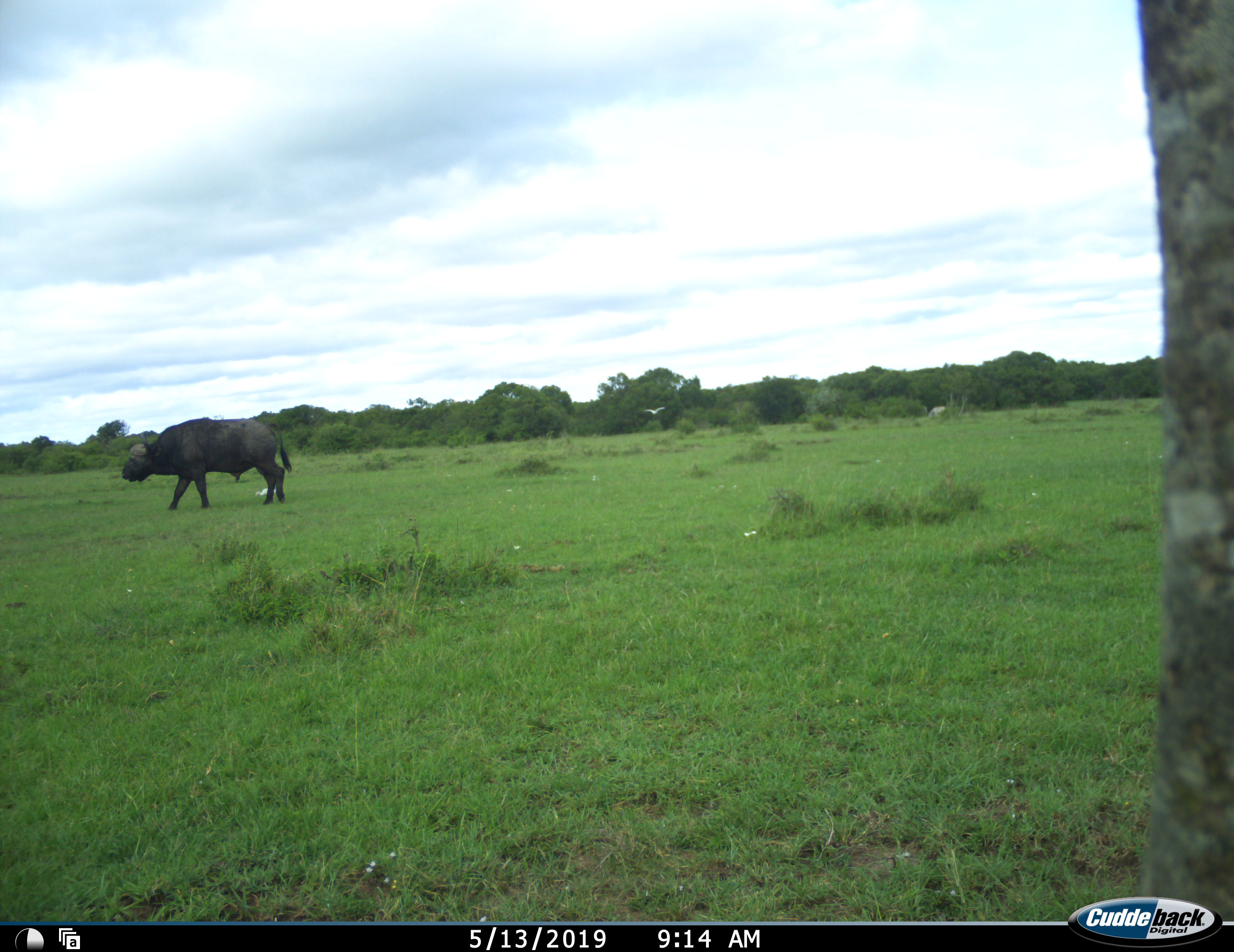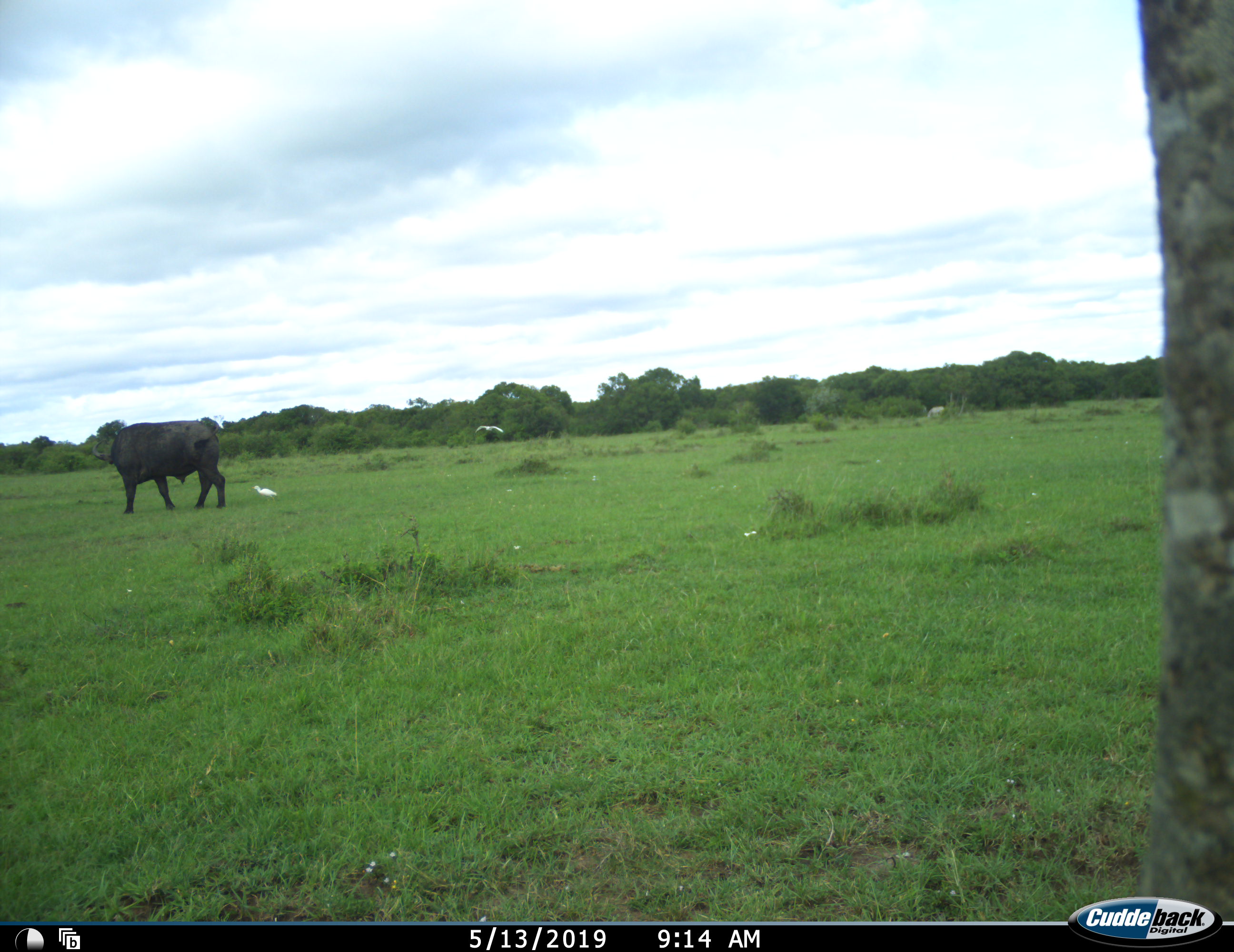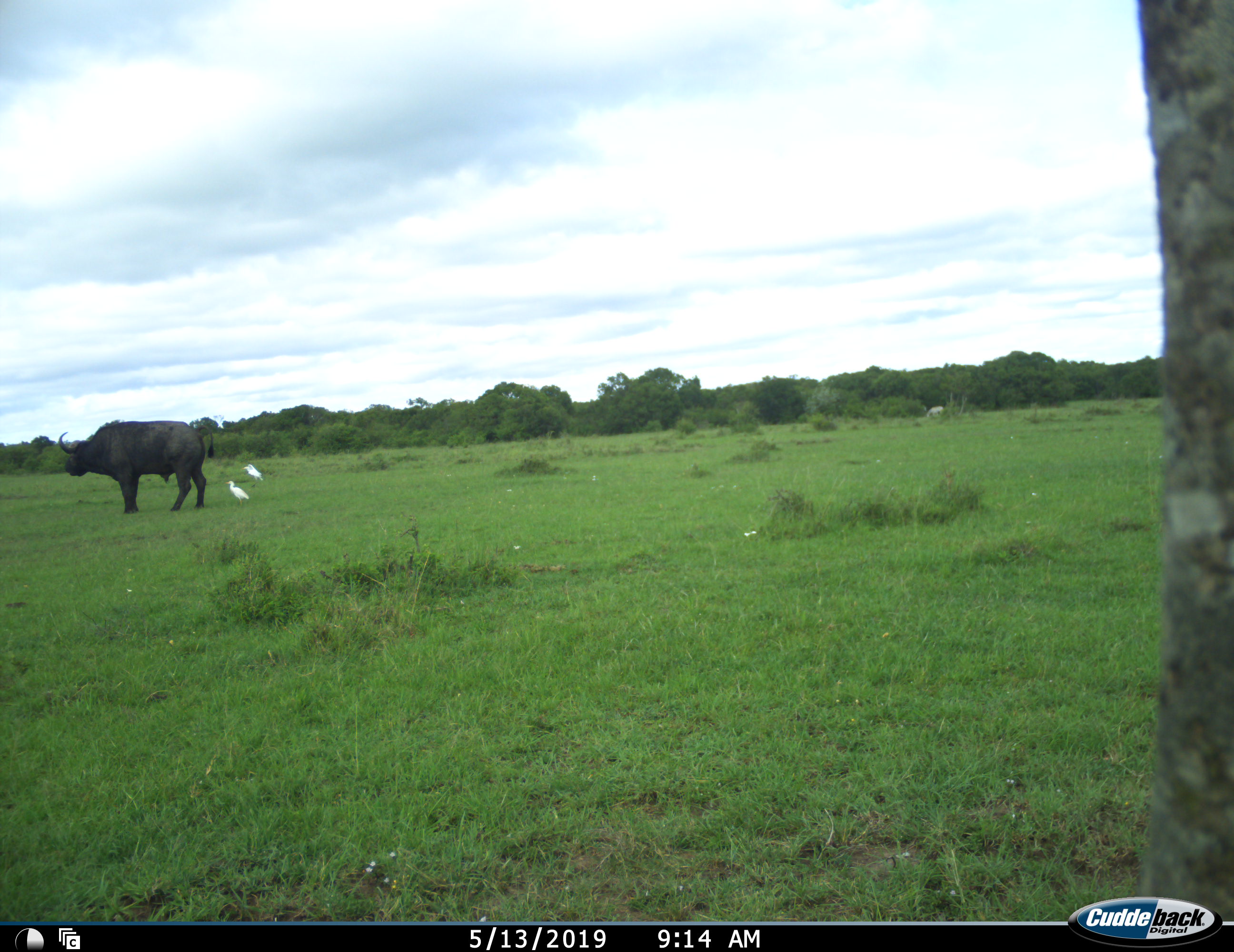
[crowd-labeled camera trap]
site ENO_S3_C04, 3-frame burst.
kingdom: Animalia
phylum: Chordata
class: Aves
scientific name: Aves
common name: bird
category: birdother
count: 2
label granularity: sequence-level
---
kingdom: Animalia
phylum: Chordata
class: Mammalia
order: Artiodactyla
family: Bovidae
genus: Syncerus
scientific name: Syncerus caffer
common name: african buffalo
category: buffalo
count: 1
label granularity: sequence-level